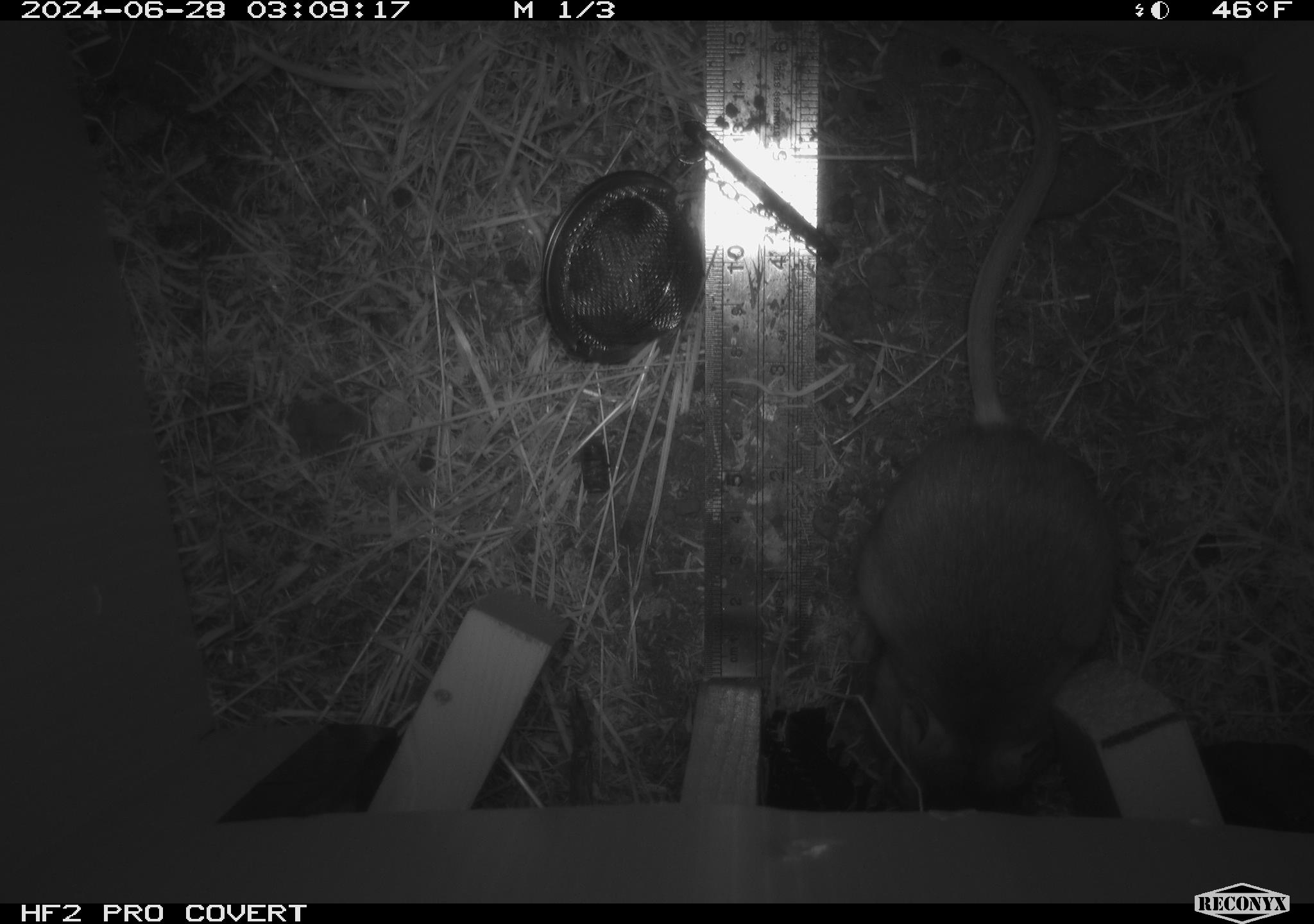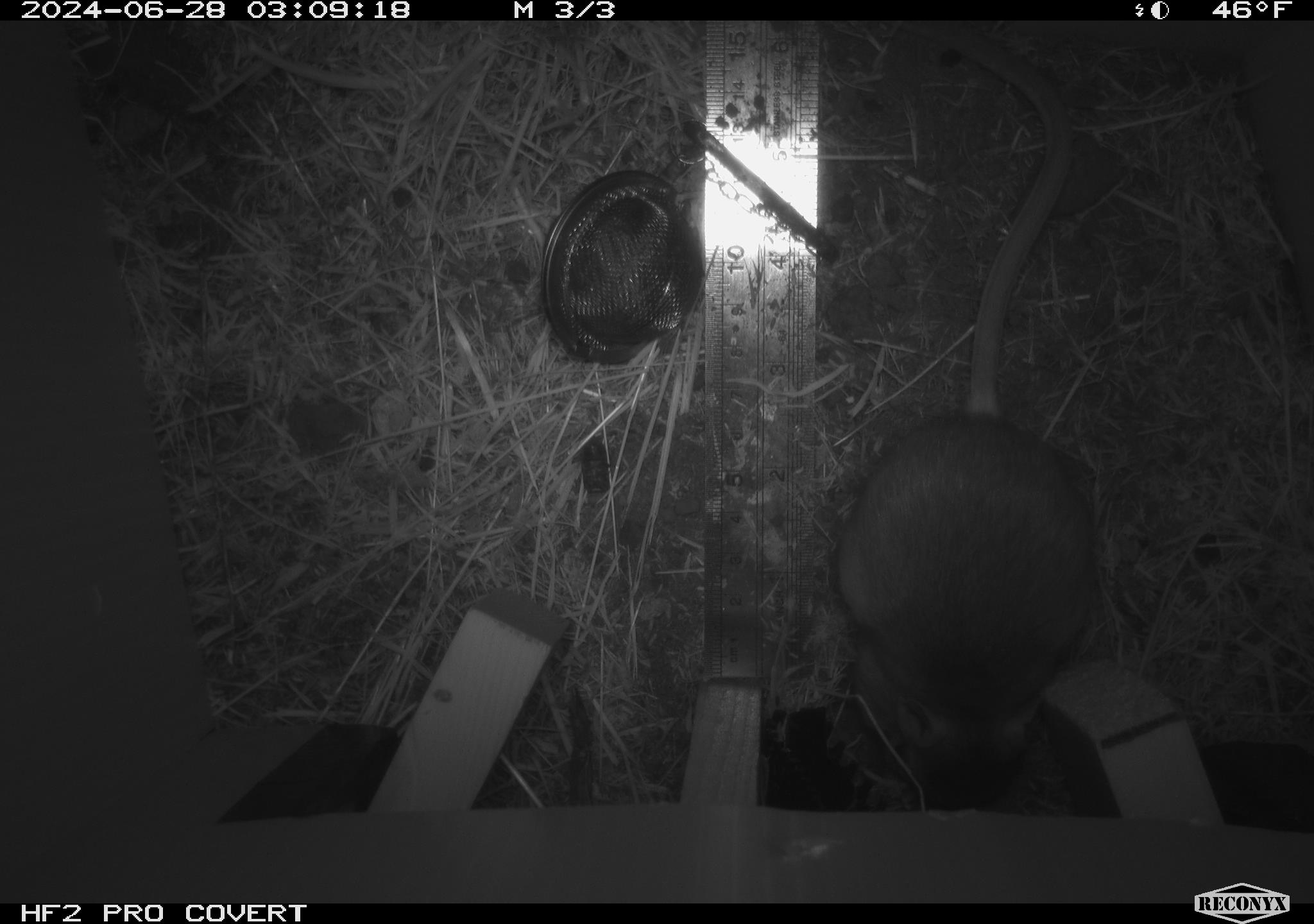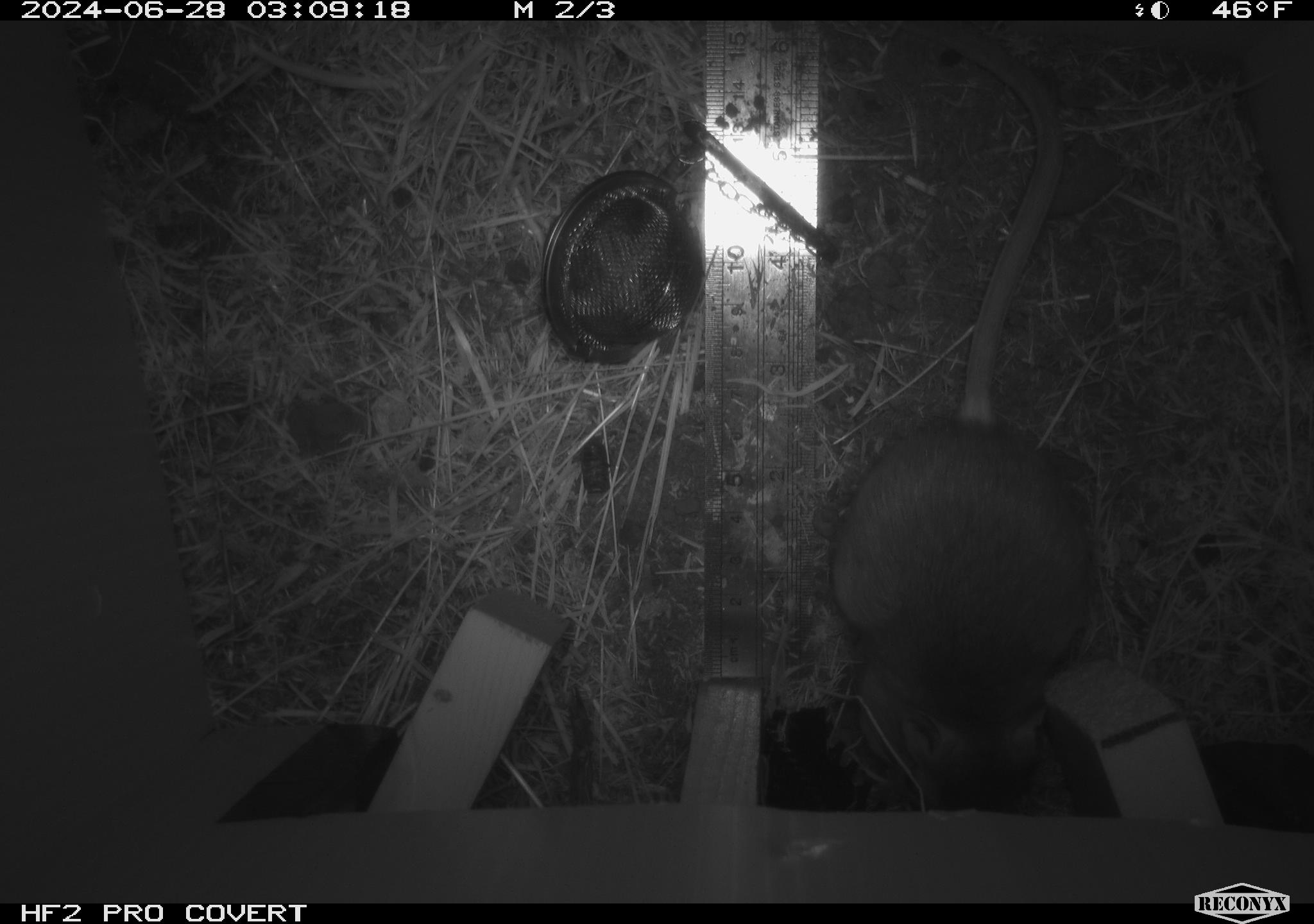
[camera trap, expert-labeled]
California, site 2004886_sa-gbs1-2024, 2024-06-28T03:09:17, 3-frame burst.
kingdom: Animalia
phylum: Chordata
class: Mammalia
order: Rodentia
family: Heteromyidae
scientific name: Heteromyidae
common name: kangaroo rats and pocket mice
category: heteromyidae family